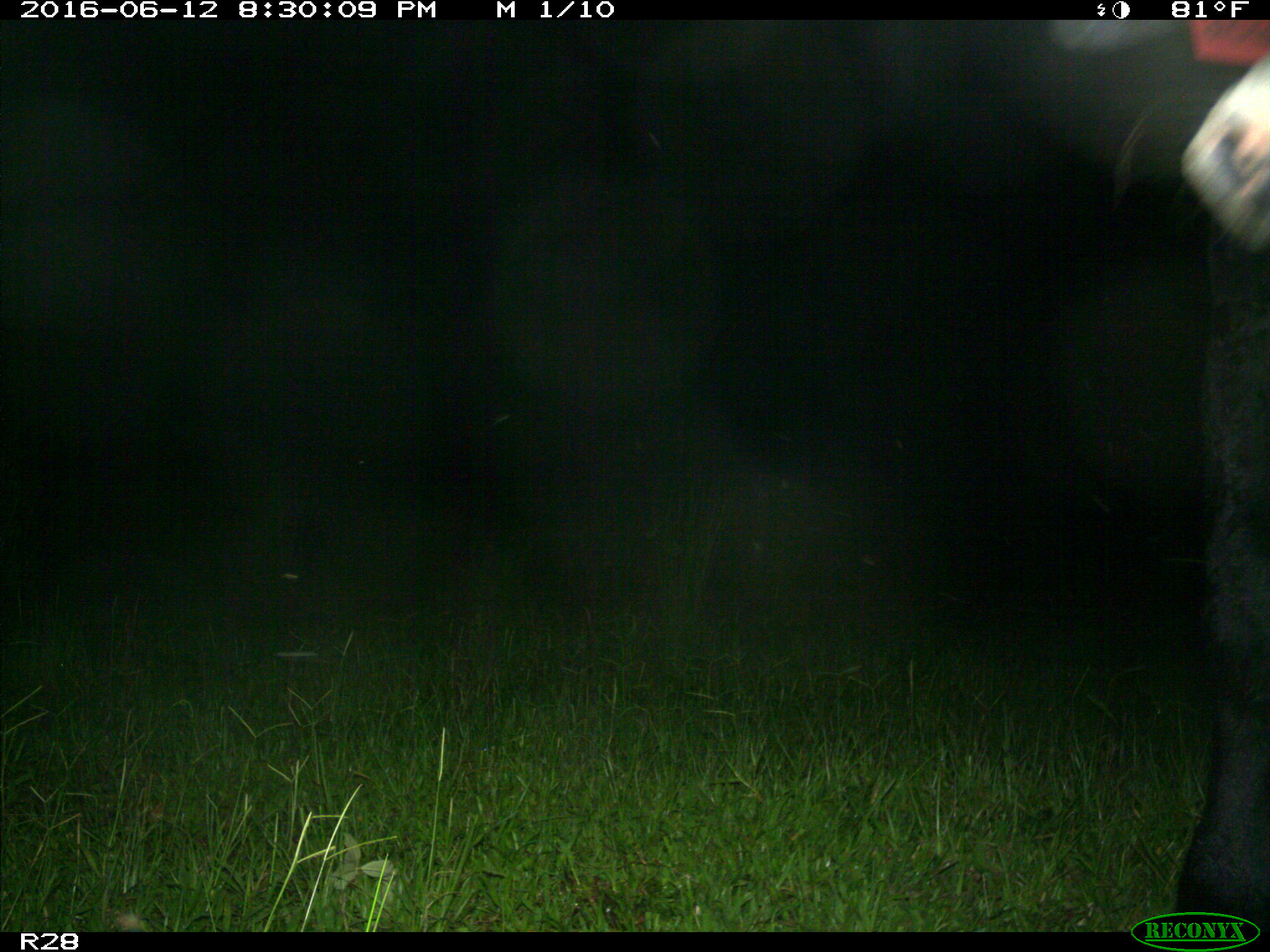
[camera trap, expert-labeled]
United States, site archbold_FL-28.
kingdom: Animalia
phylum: Chordata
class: Mammalia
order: Artiodactyla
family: Bovidae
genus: Bos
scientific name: Bos taurus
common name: domestic cow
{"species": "Bos taurus (domestic cow)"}